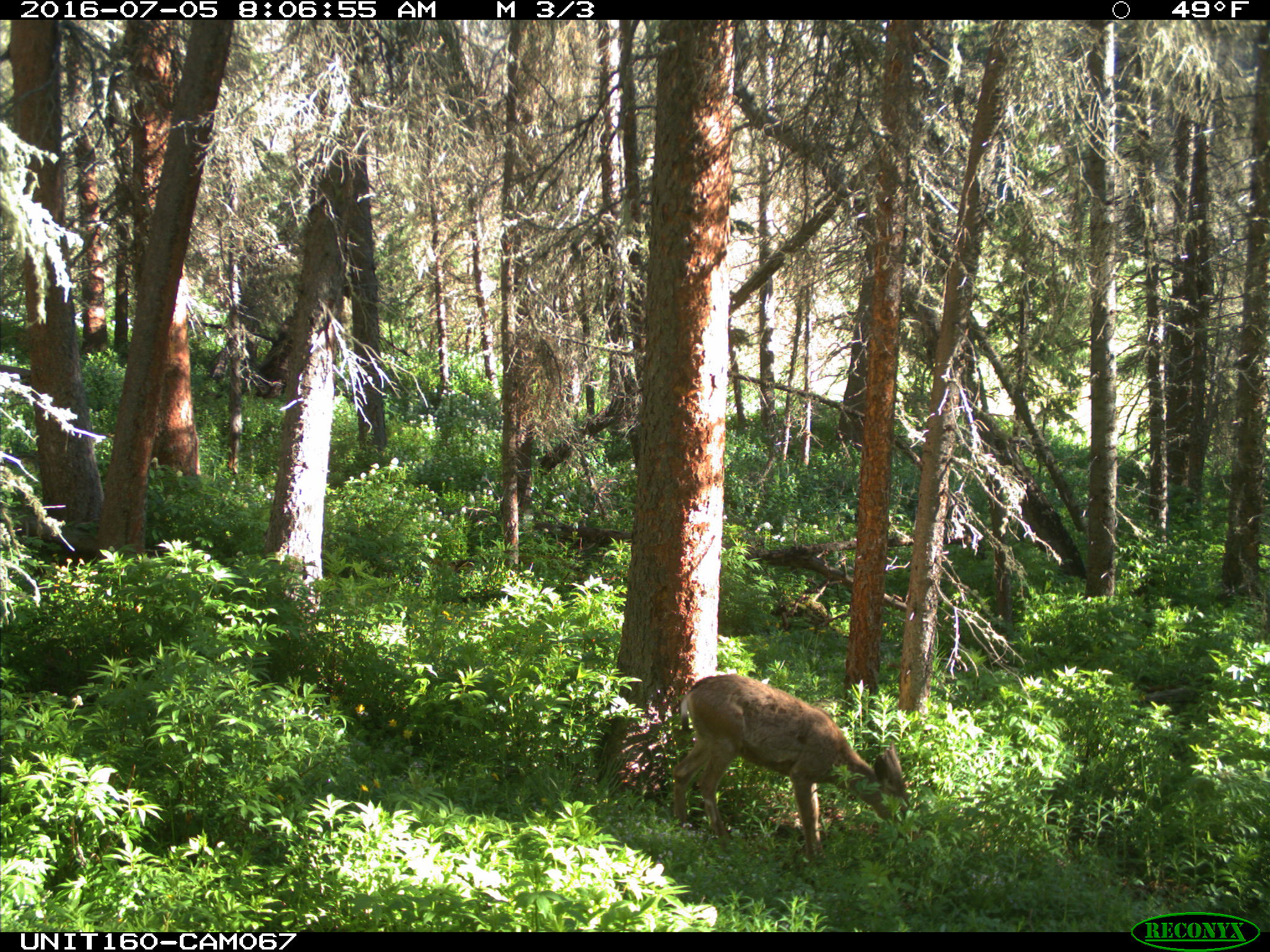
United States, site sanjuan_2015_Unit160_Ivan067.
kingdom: Animalia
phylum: Chordata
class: Mammalia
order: Artiodactyla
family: Cervidae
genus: Odocoileus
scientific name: Odocoileus hemionus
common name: mule deer